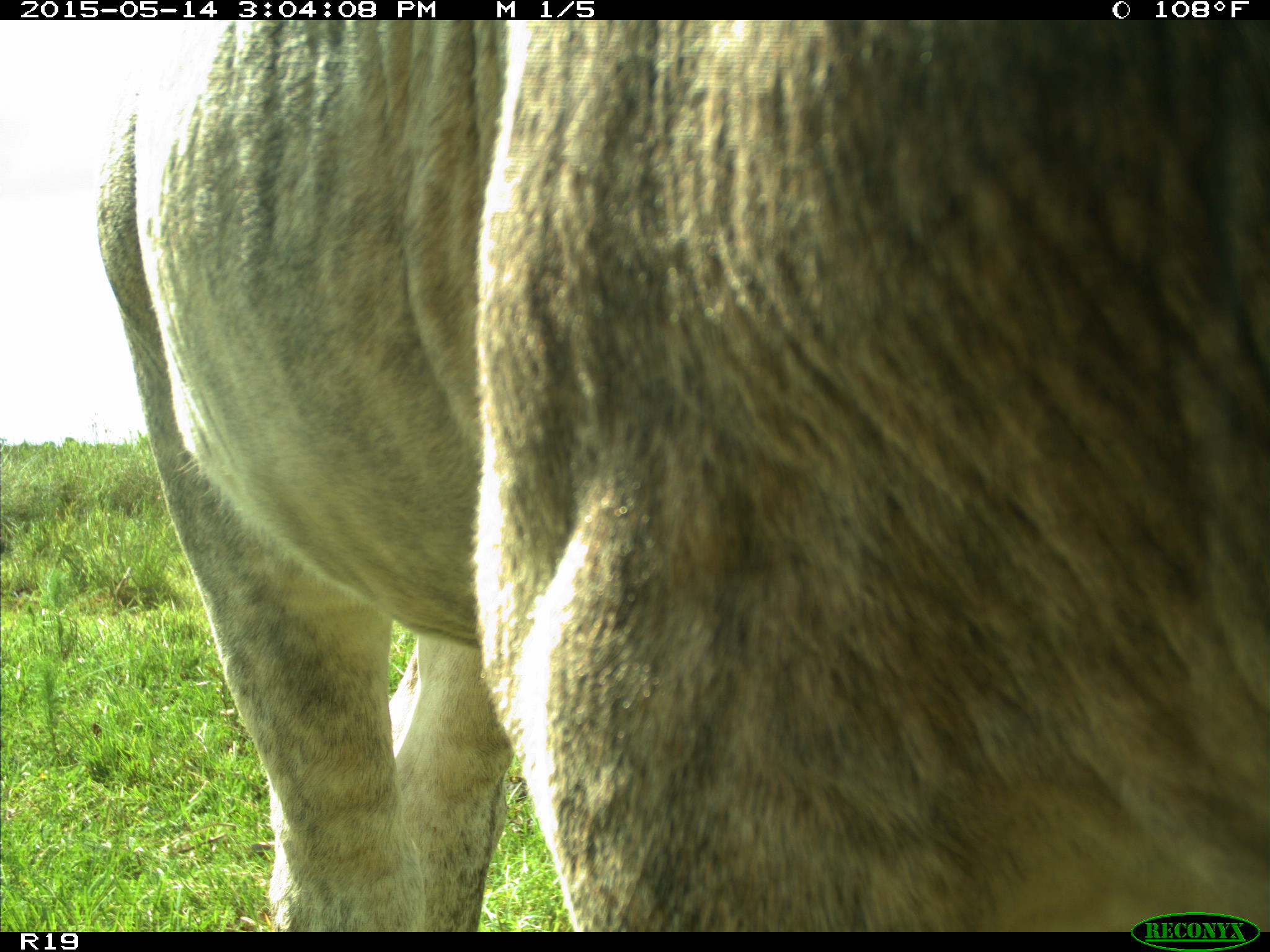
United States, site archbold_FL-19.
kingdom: Animalia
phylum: Chordata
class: Mammalia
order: Artiodactyla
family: Bovidae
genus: Bos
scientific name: Bos taurus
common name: domestic cow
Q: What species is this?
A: Bos taurus (domestic cow).